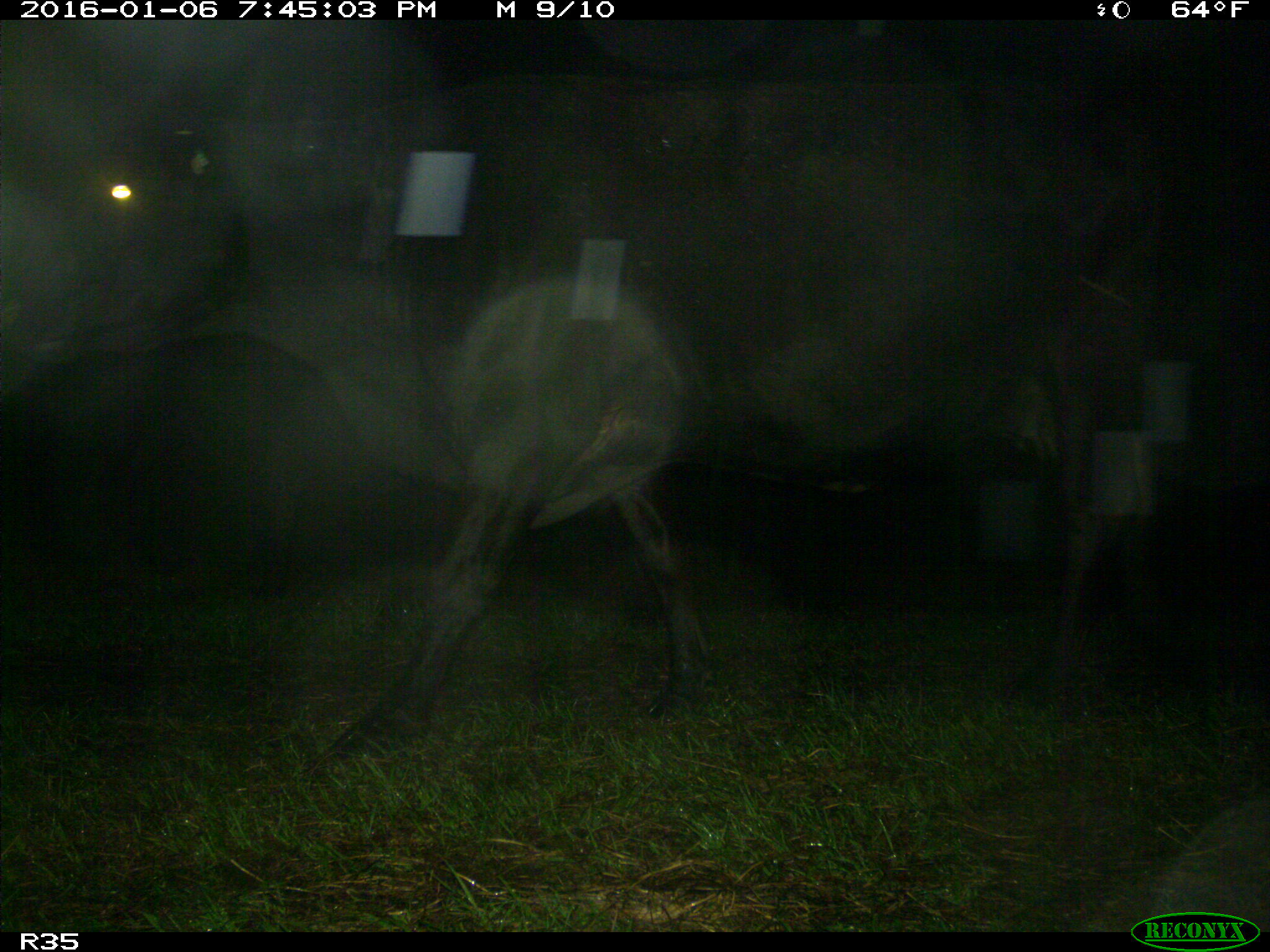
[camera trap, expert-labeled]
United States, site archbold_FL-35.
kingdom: Animalia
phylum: Chordata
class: Mammalia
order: Artiodactyla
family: Bovidae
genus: Bos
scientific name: Bos taurus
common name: domestic cow